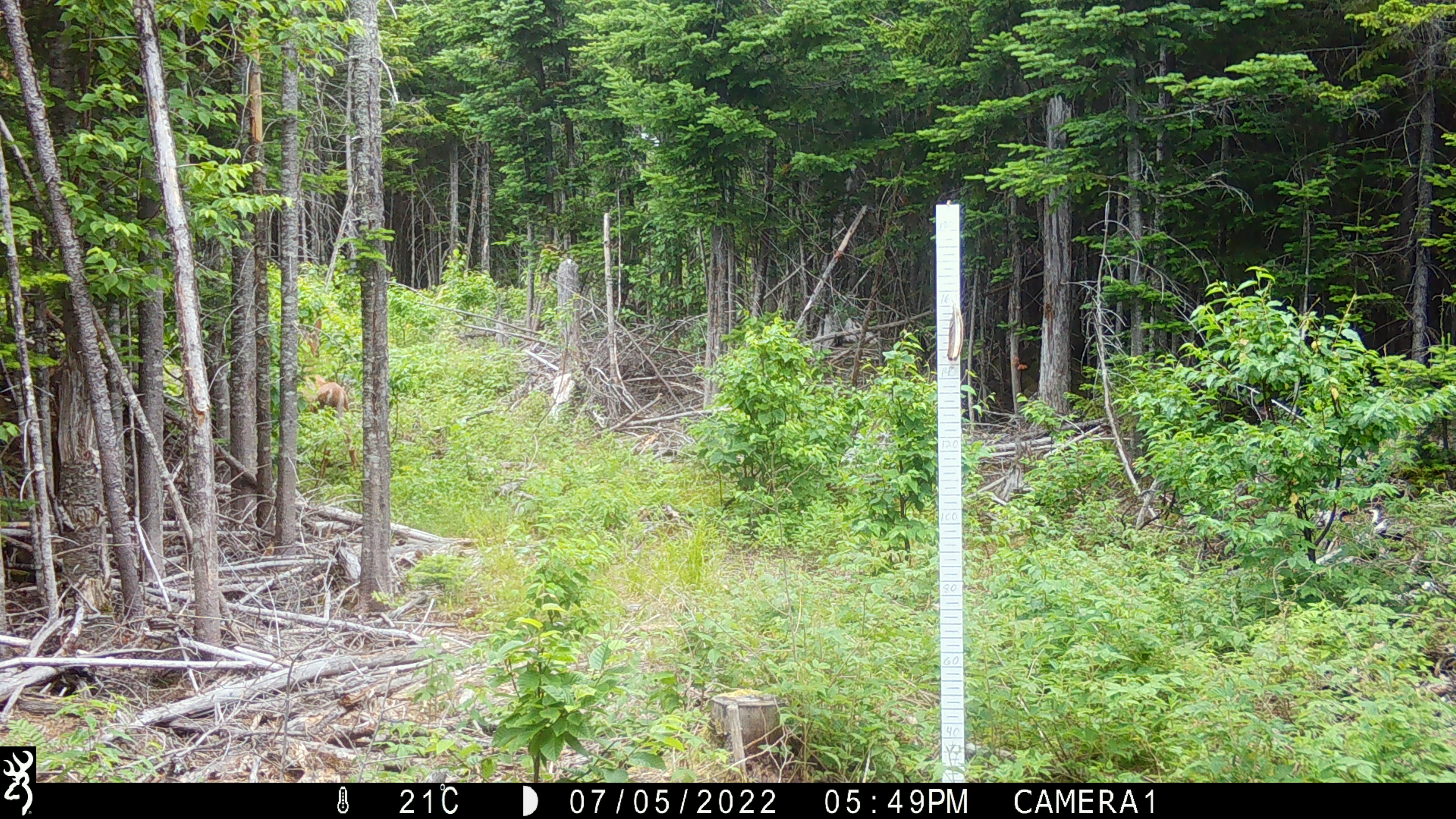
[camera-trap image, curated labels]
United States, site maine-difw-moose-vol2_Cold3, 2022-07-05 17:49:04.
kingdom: Animalia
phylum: Chordata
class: Mammalia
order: Artiodactyla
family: Cervidae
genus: Odocoileus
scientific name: Odocoileus virginianus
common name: white-tailed deer